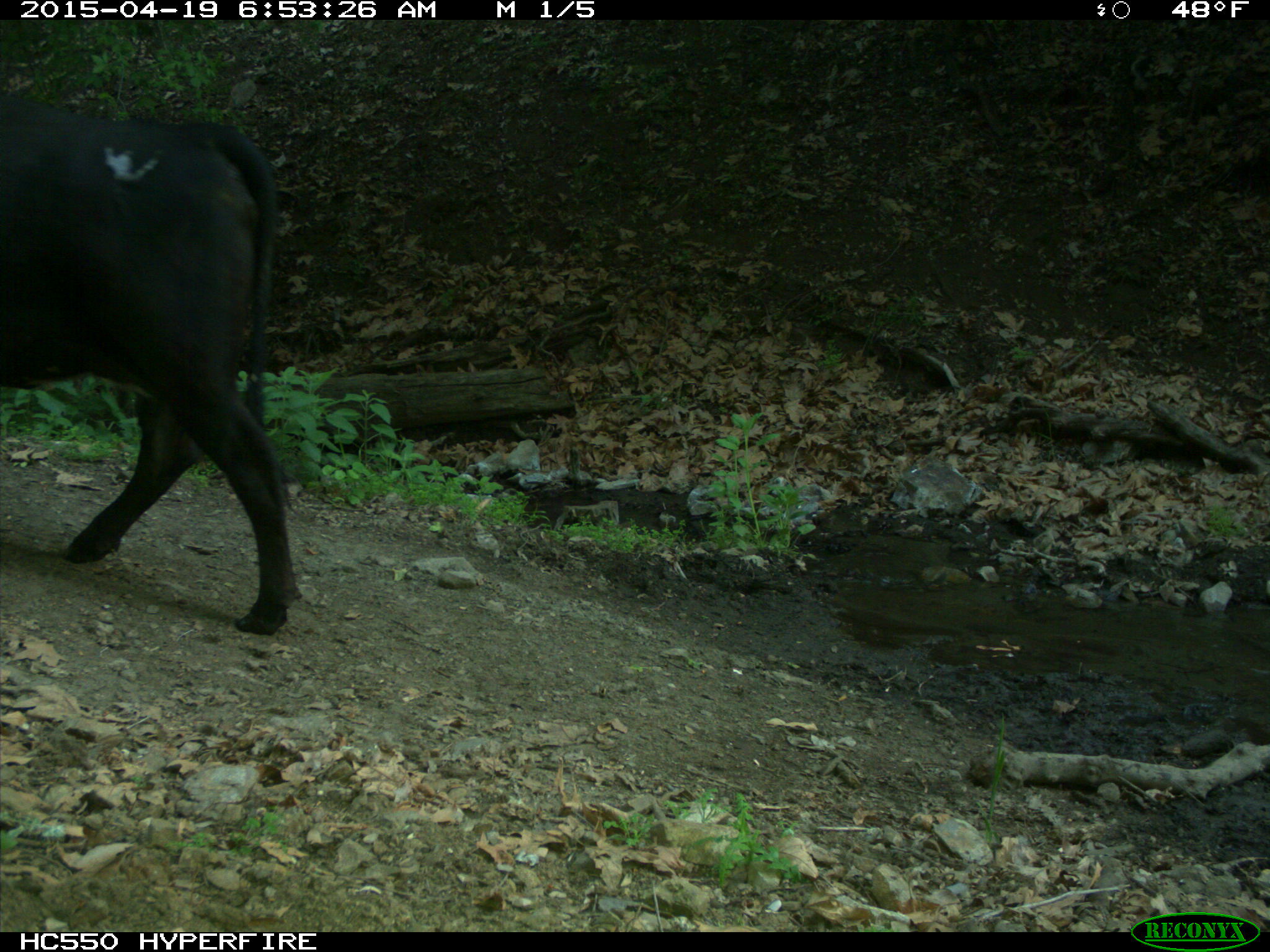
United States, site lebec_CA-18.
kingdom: Animalia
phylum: Chordata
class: Mammalia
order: Artiodactyla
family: Bovidae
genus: Bos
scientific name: Bos taurus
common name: domestic cow